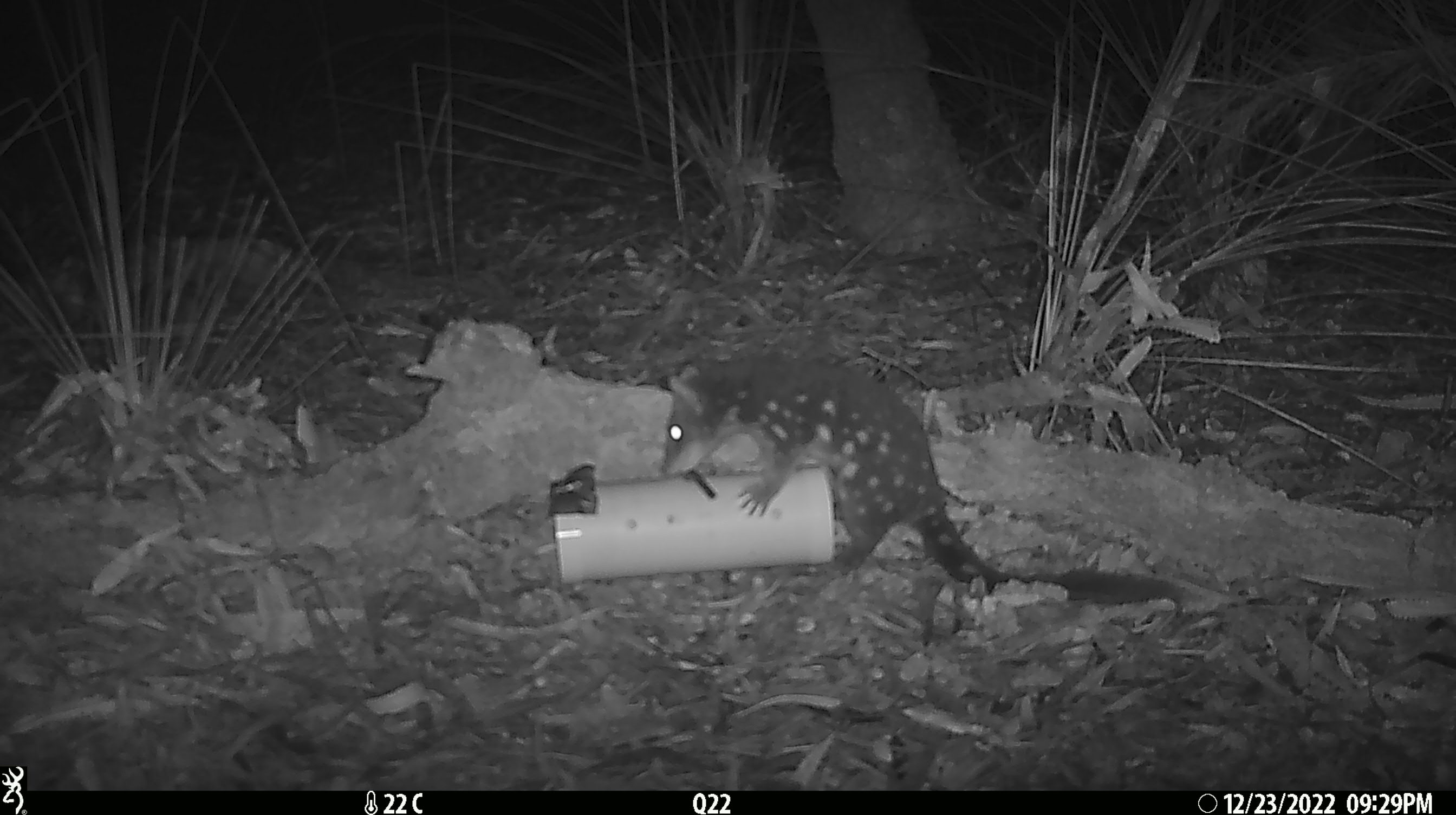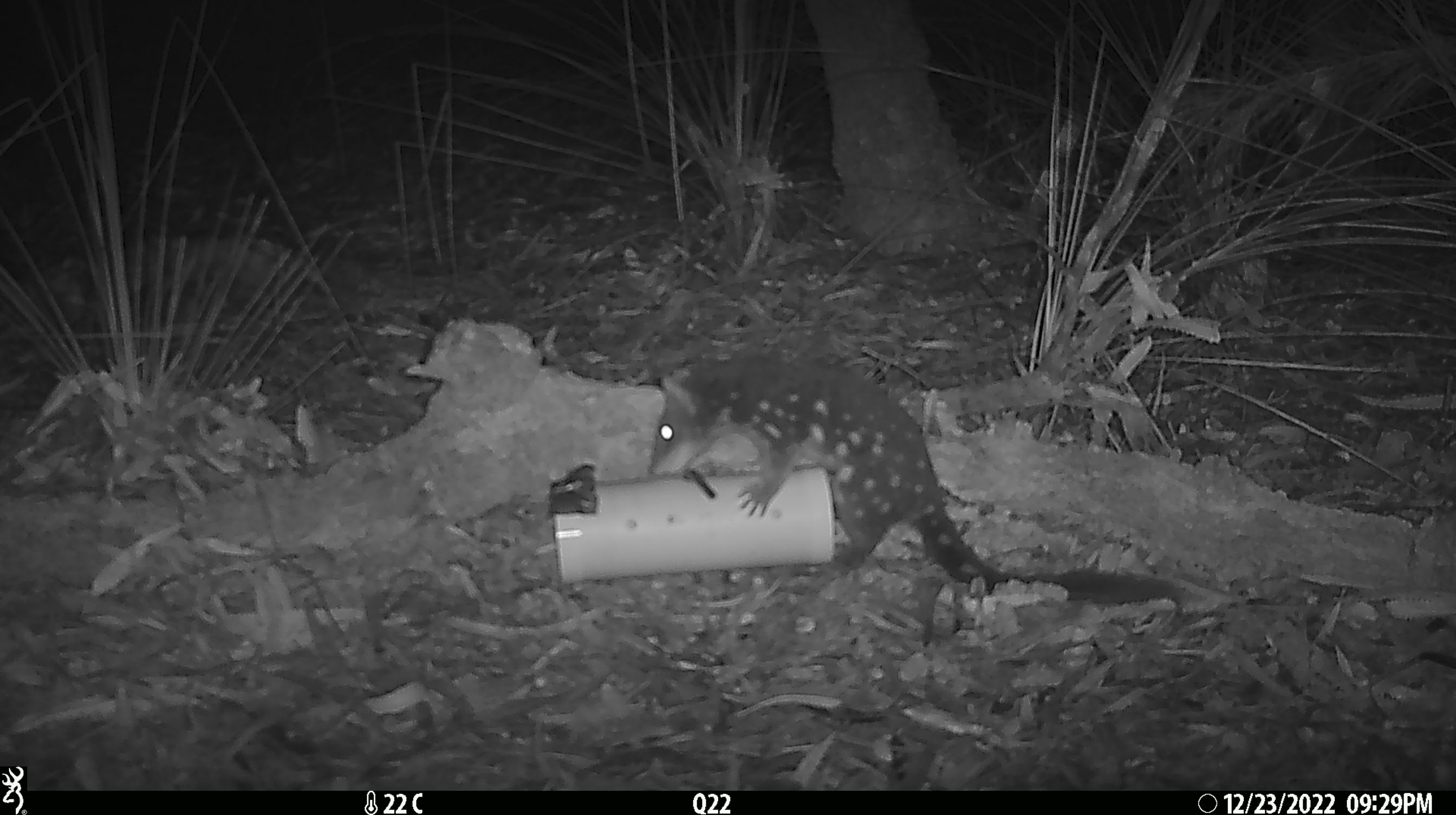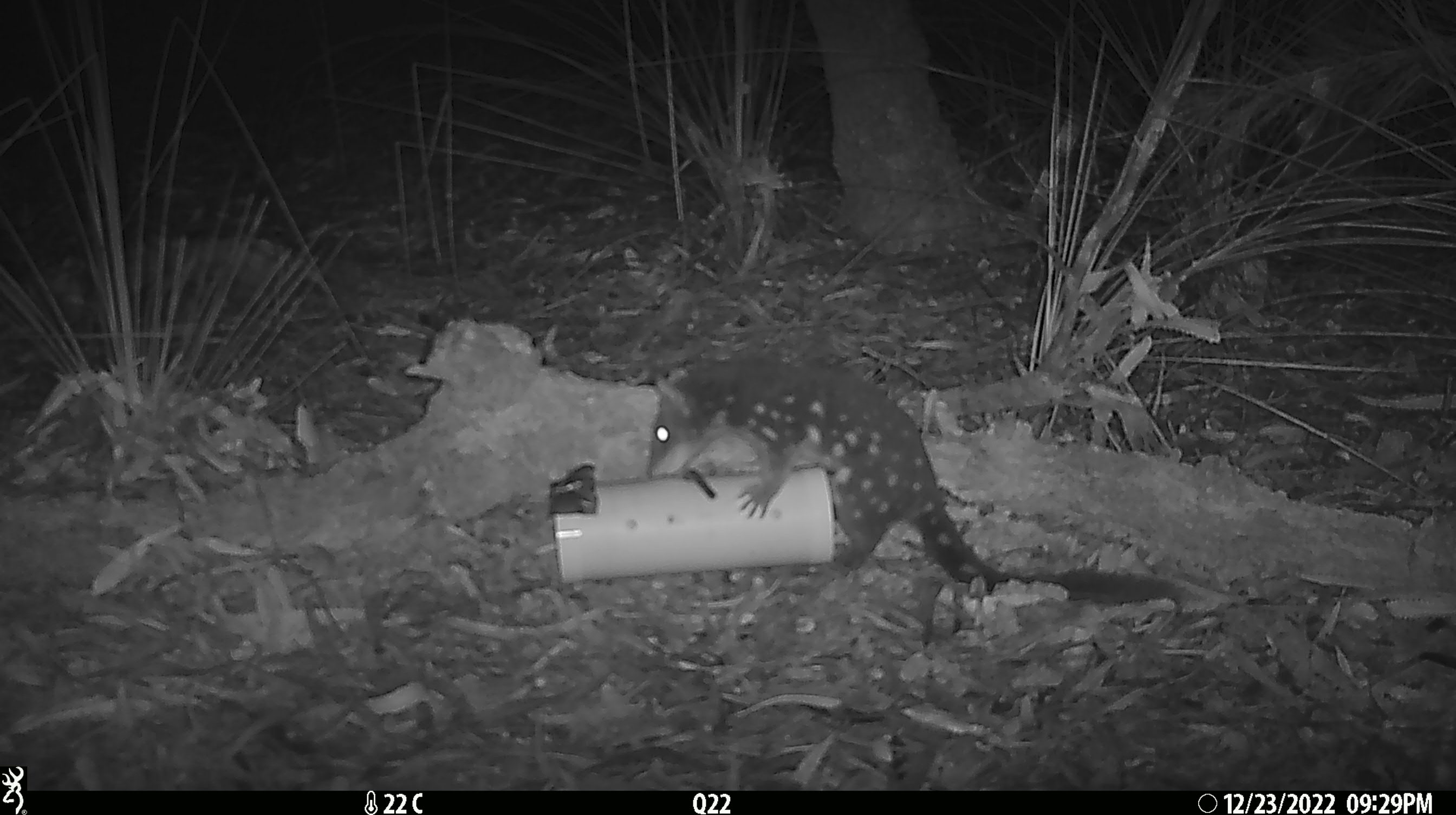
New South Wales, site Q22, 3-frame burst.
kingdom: Animalia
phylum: Chordata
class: Mammalia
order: Dasyuromorphia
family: Dasyuridae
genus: Dasyurus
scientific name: Dasyurus maculatus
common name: spotted-tailed quoll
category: quoll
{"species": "quoll (spotted-tailed quoll) (Dasyurus maculatus)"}